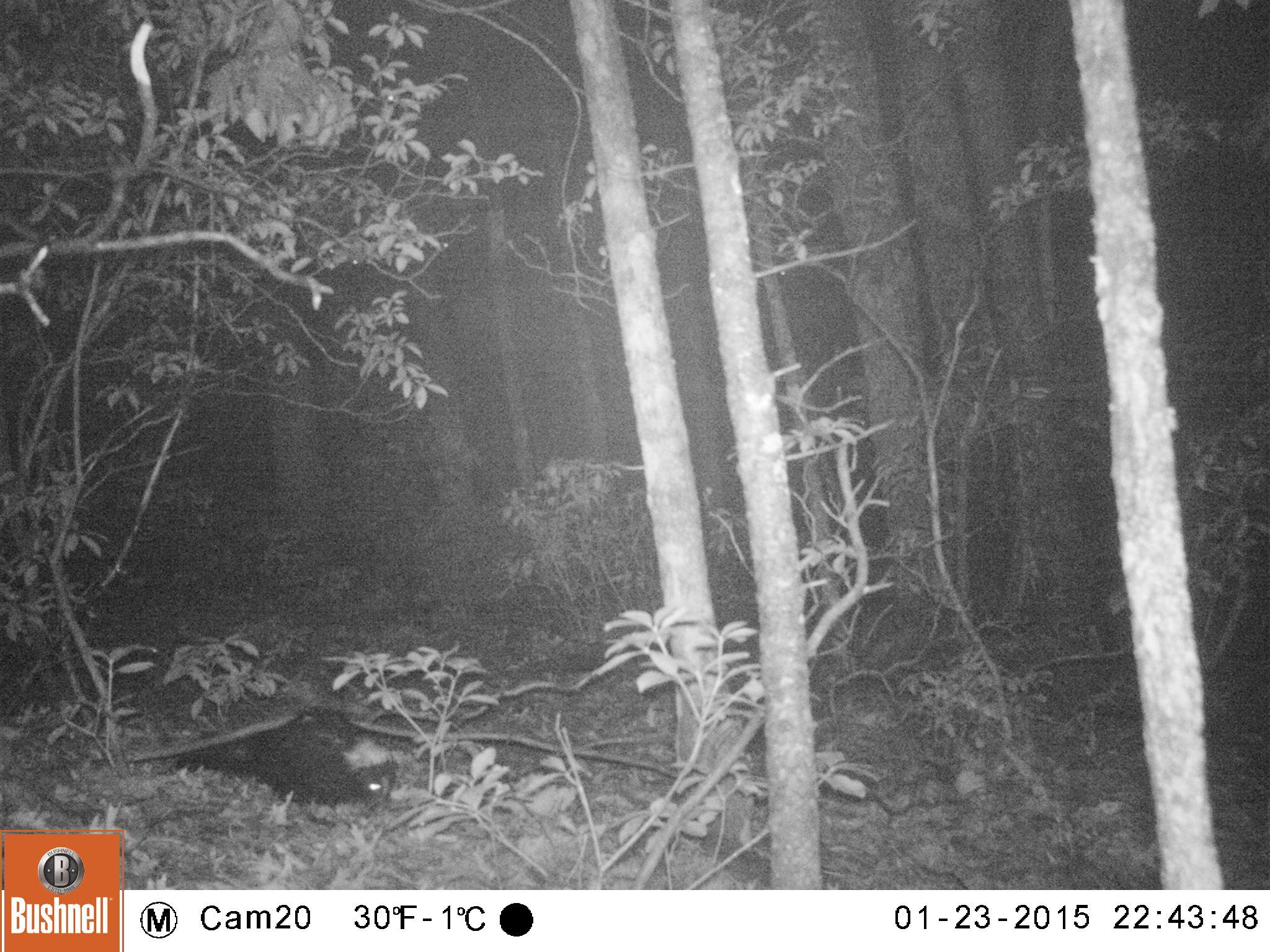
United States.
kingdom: Animalia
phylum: Chordata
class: Mammalia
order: Carnivora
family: Mephitidae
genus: Mephitis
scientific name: Mephitis mephitis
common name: striped skunk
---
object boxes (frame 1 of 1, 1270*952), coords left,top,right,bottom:
Striped Skunk: 171,705,406,828